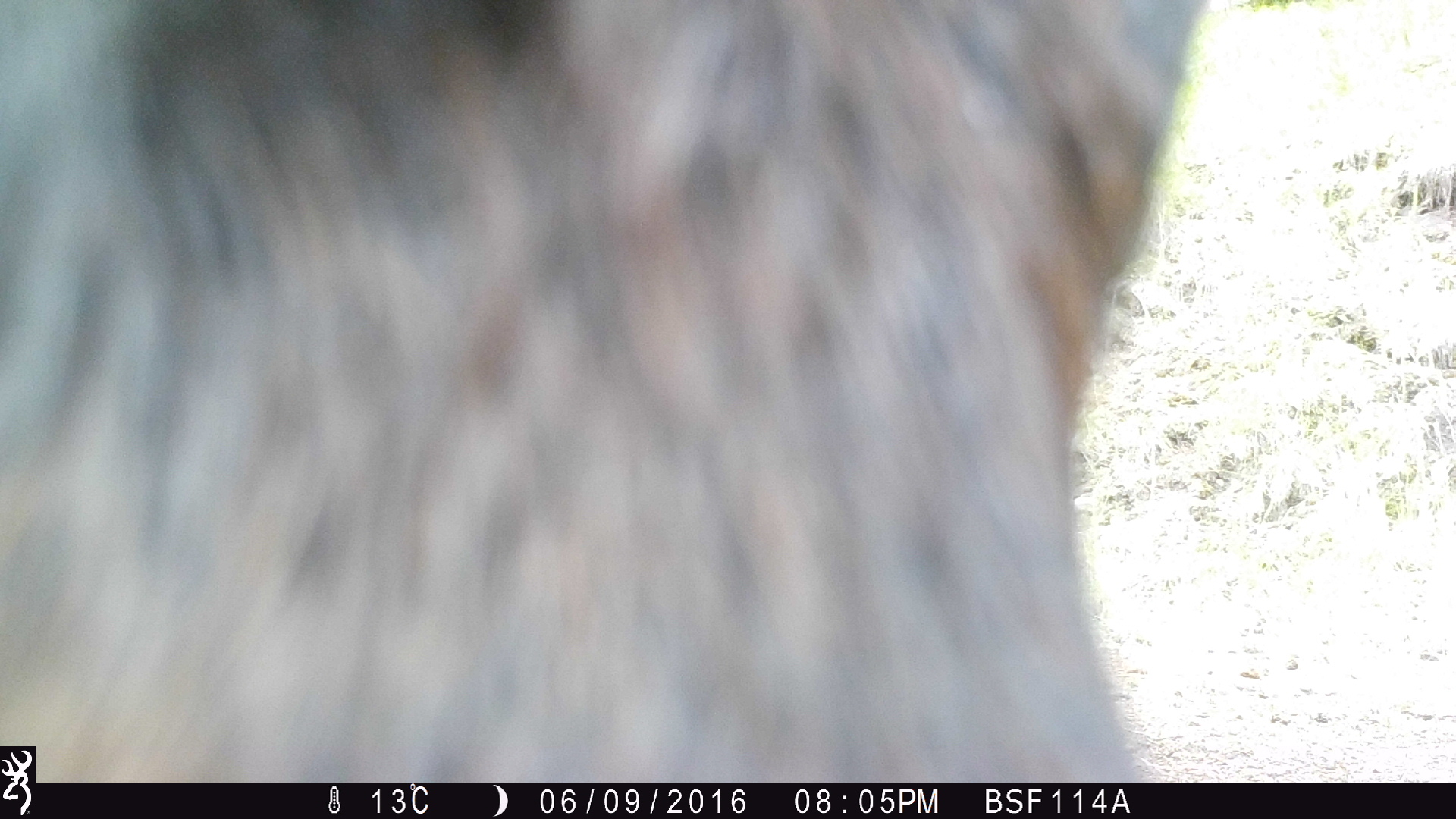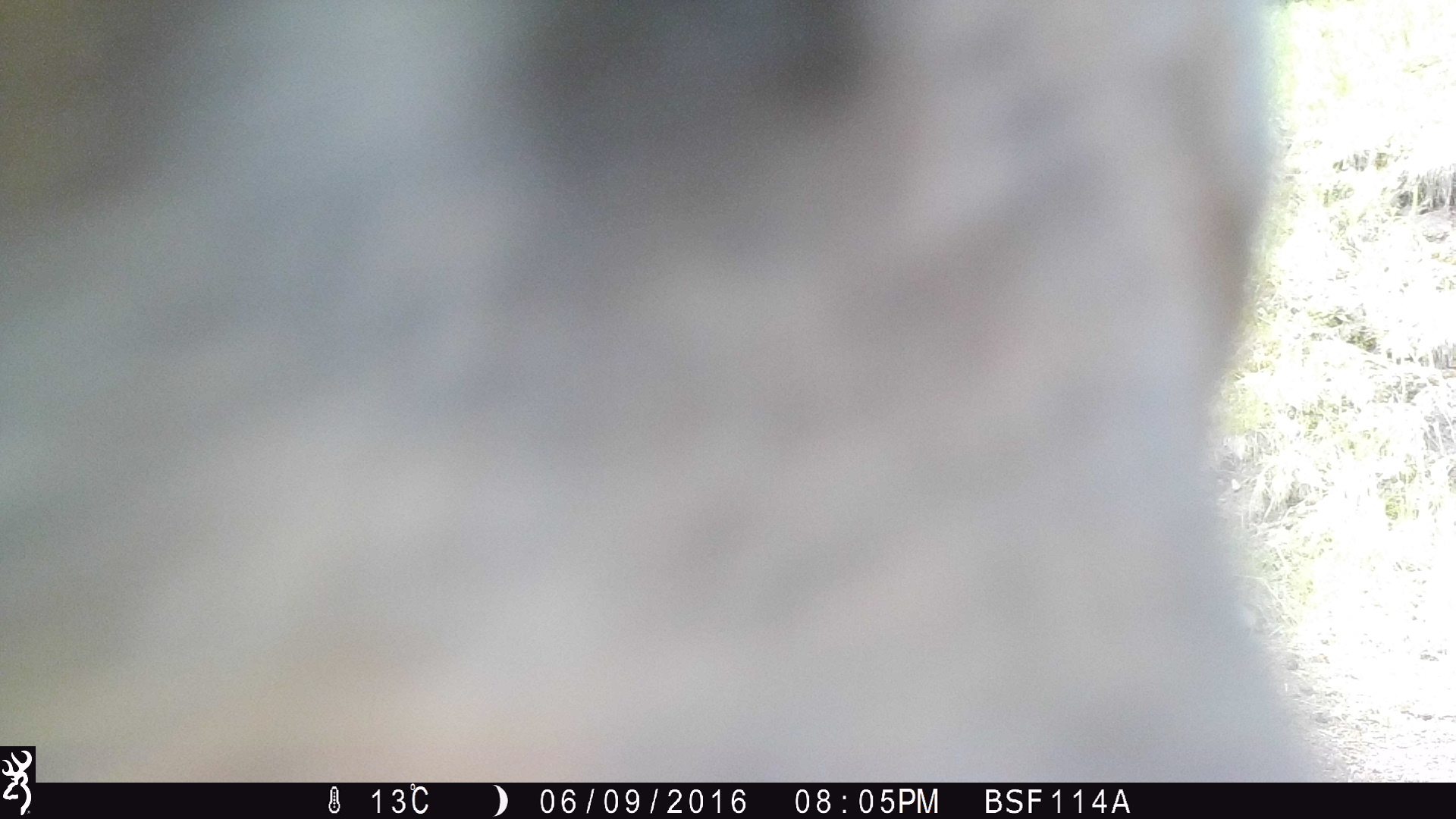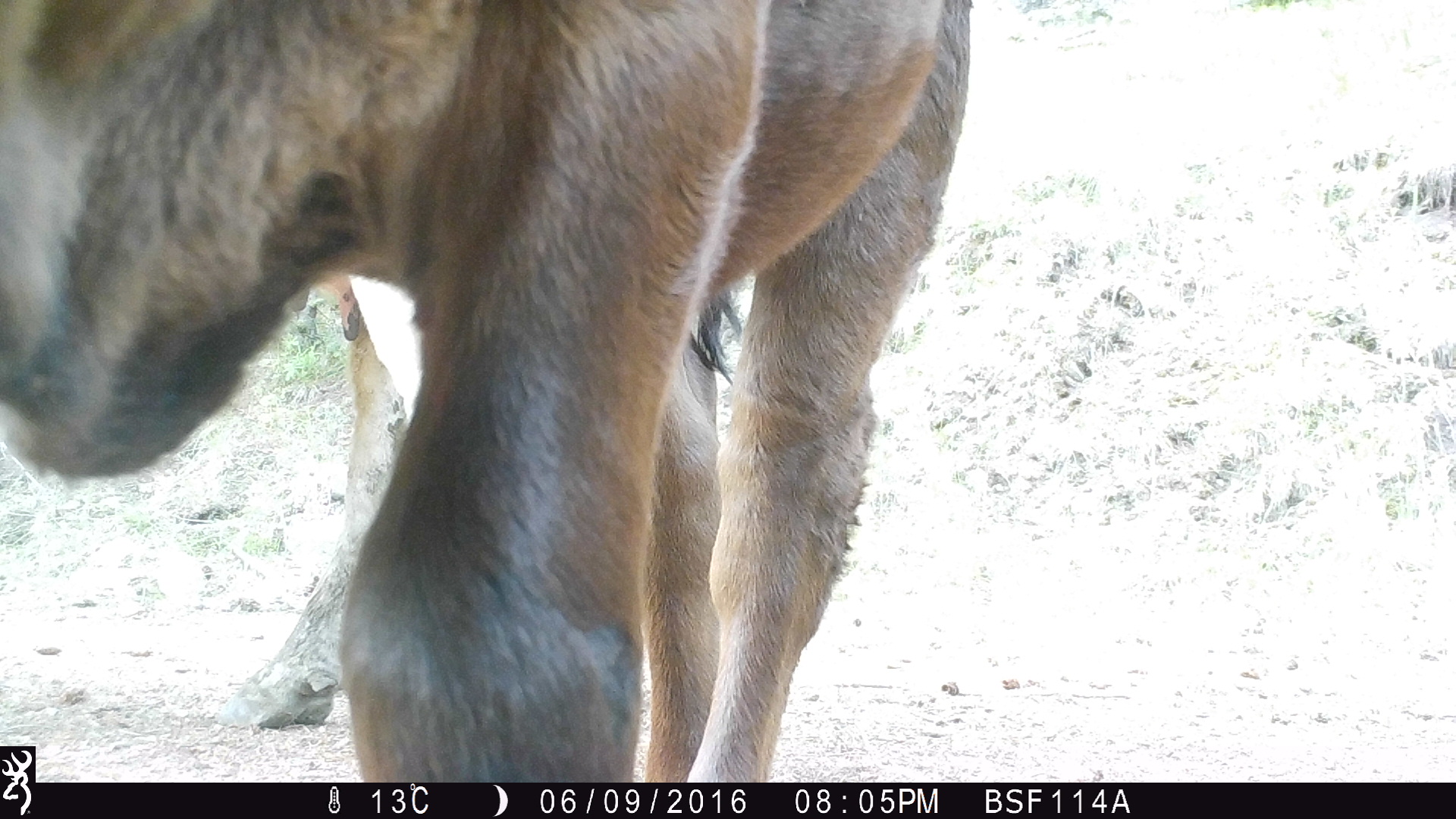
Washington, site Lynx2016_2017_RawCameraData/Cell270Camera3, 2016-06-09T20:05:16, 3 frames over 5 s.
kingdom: Animalia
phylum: Chordata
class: Mammalia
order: Artiodactyla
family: Bovidae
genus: Bos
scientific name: Bos taurus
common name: domestic cattle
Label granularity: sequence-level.